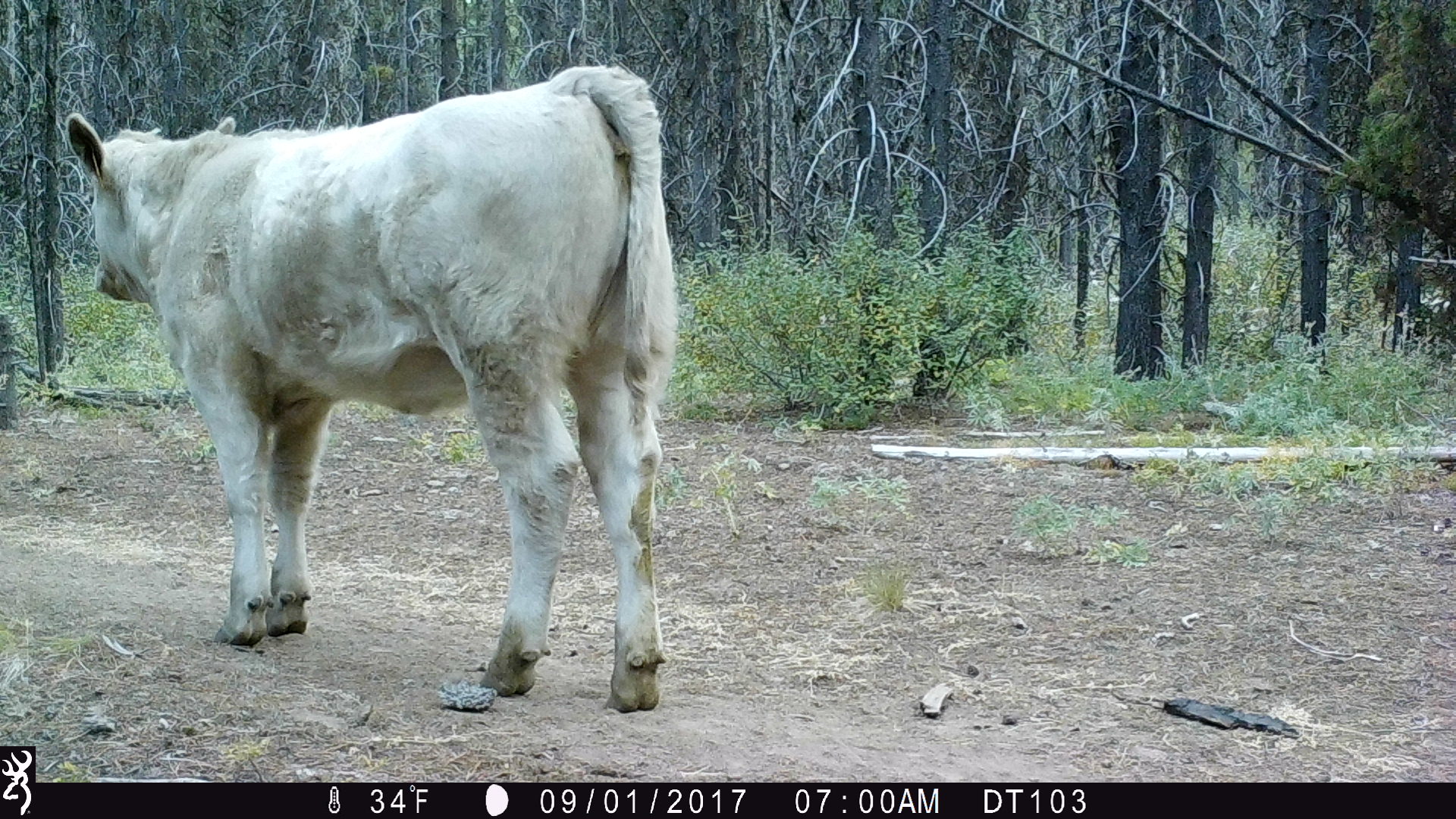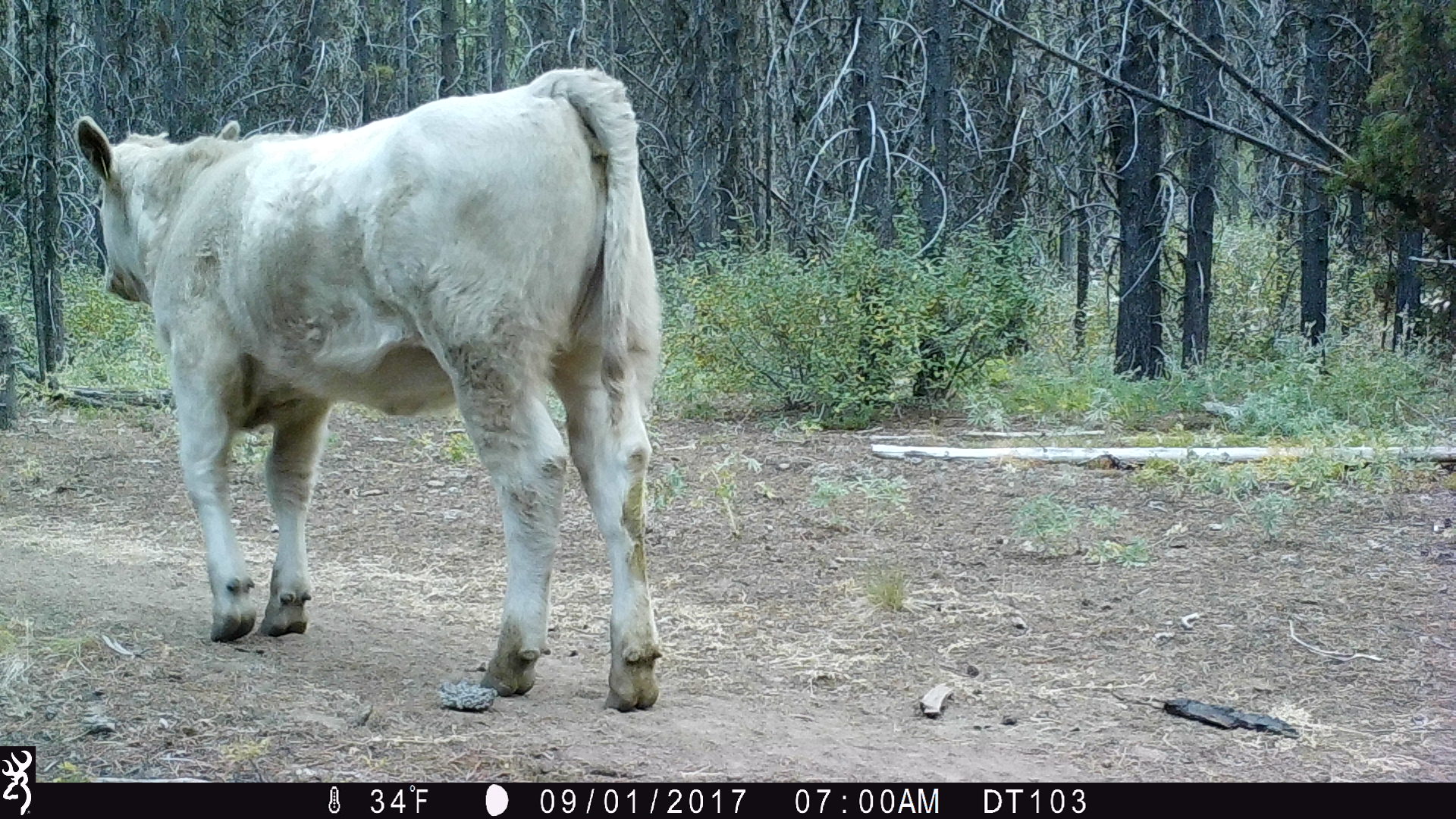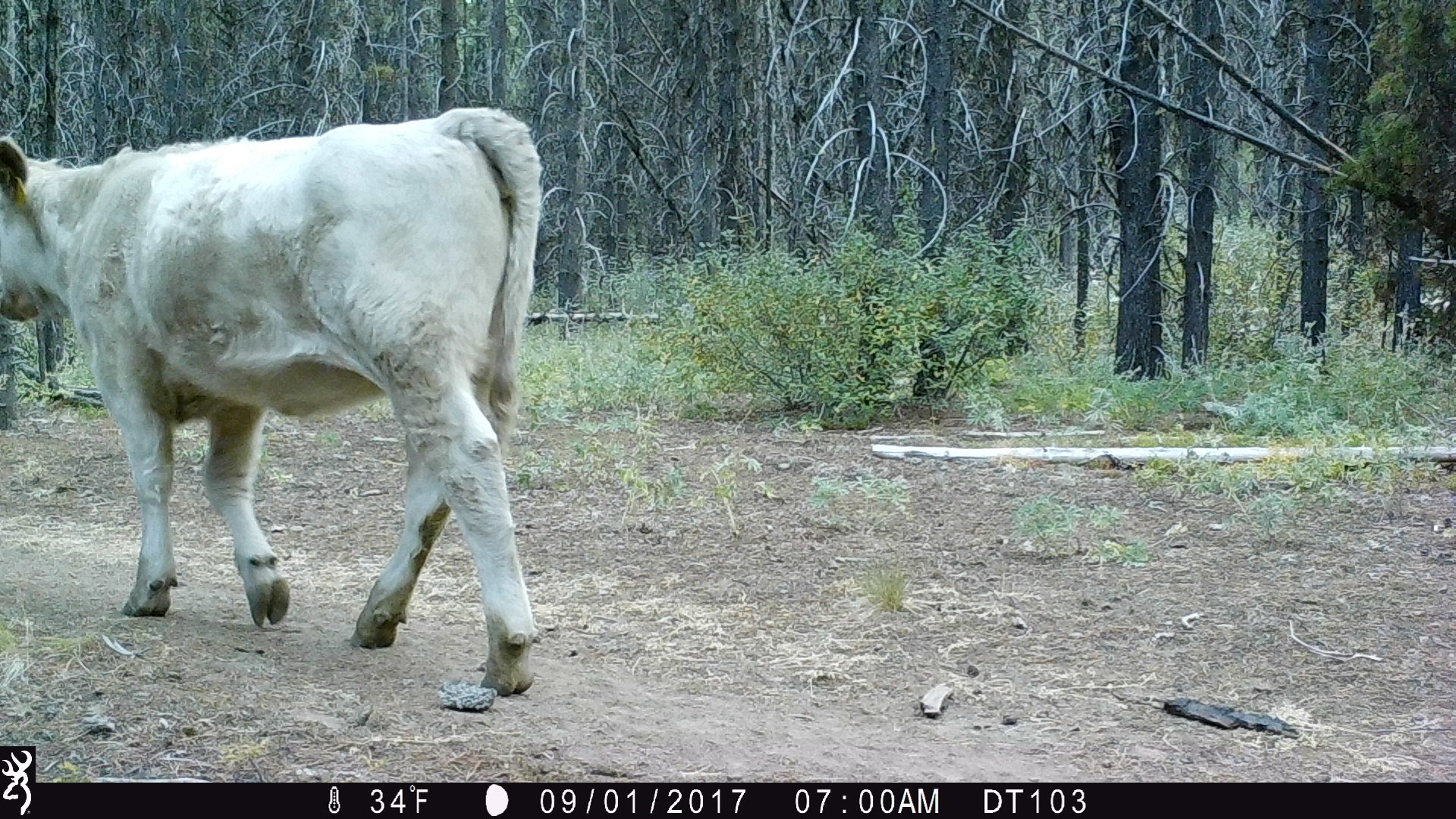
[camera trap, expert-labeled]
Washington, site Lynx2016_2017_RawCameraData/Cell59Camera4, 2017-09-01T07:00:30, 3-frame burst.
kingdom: Animalia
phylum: Chordata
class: Mammalia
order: Artiodactyla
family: Bovidae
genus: Bos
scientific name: Bos taurus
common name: domestic cattle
Domestic cattle (Bos taurus). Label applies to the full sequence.